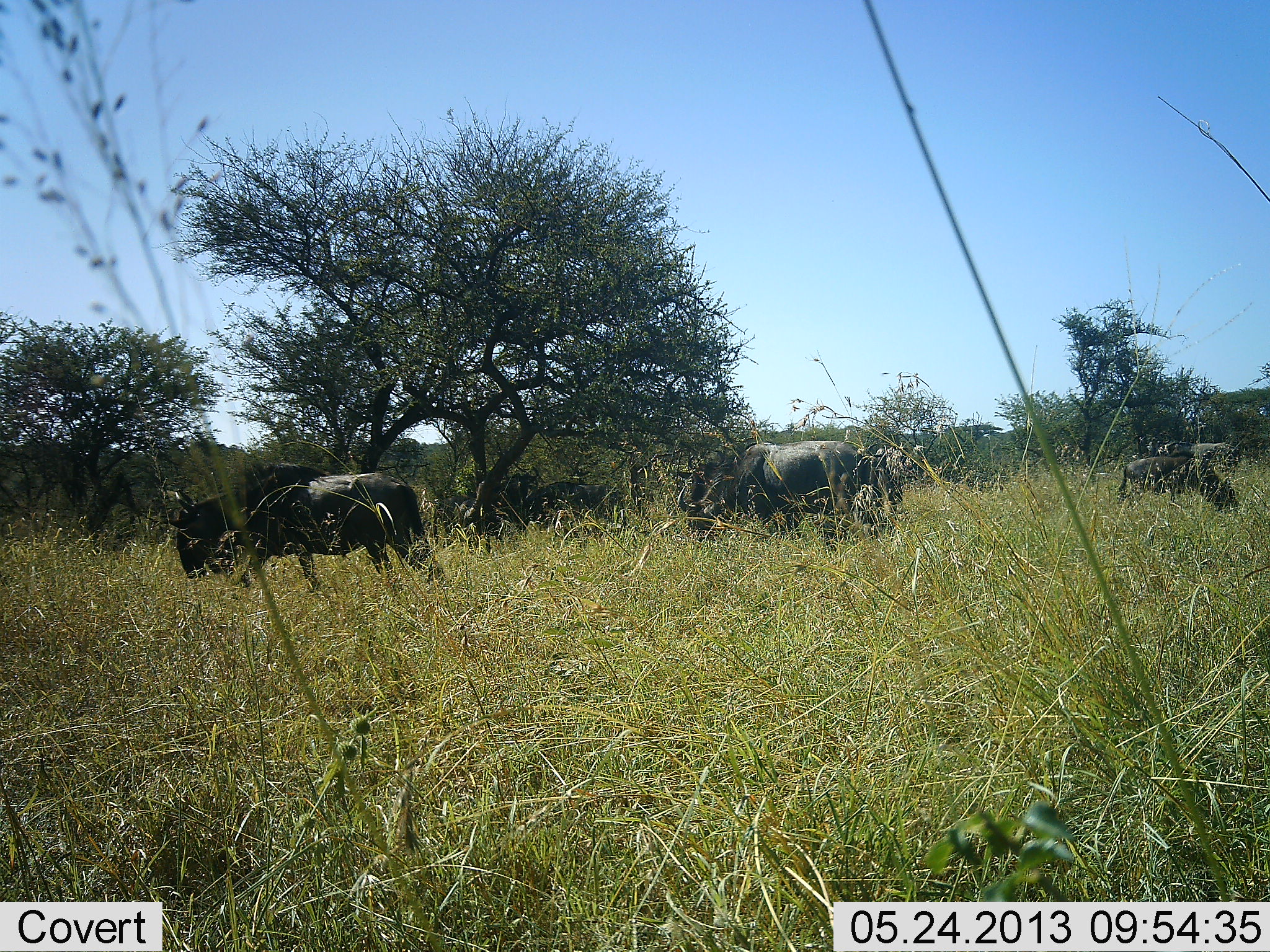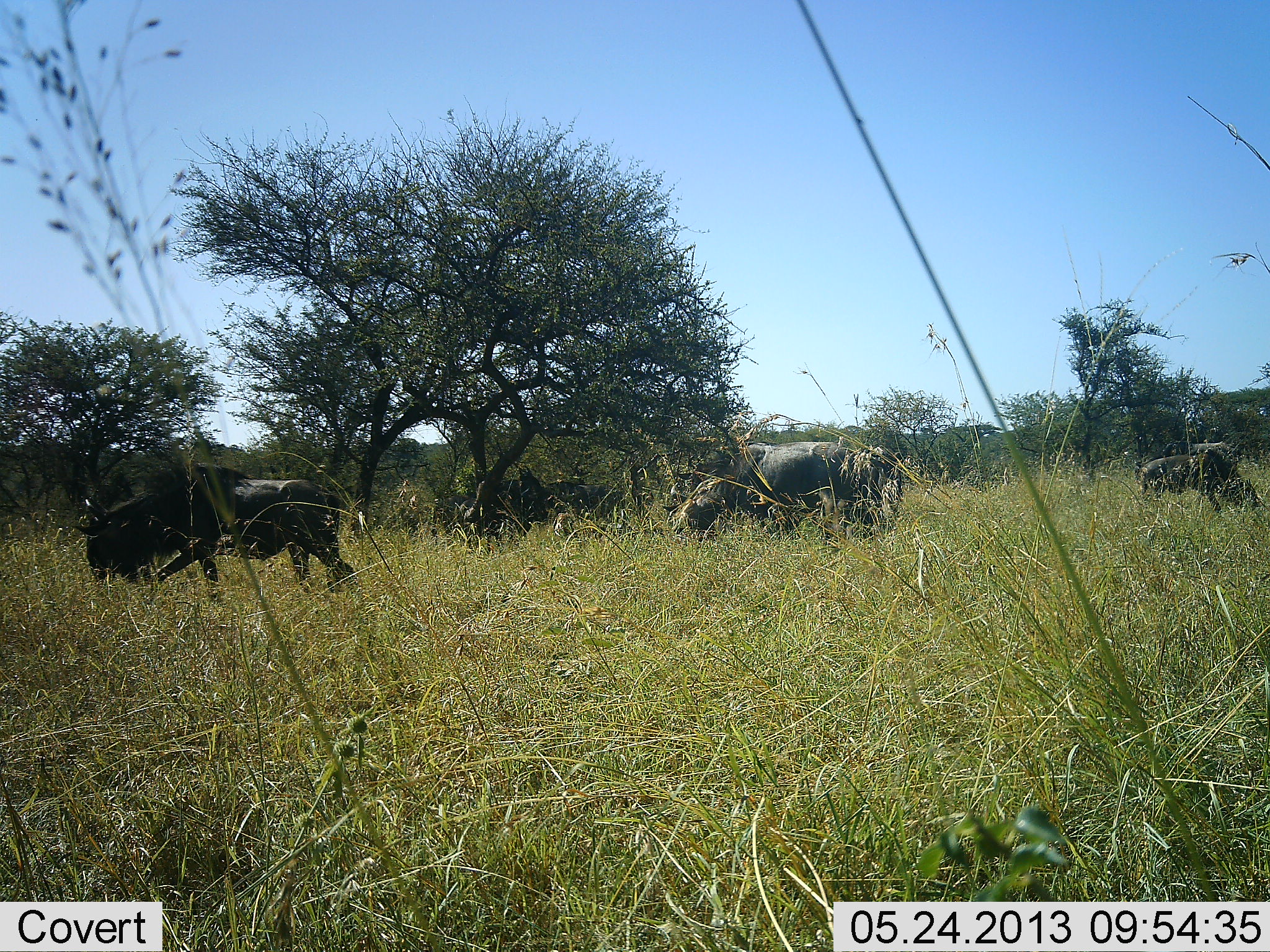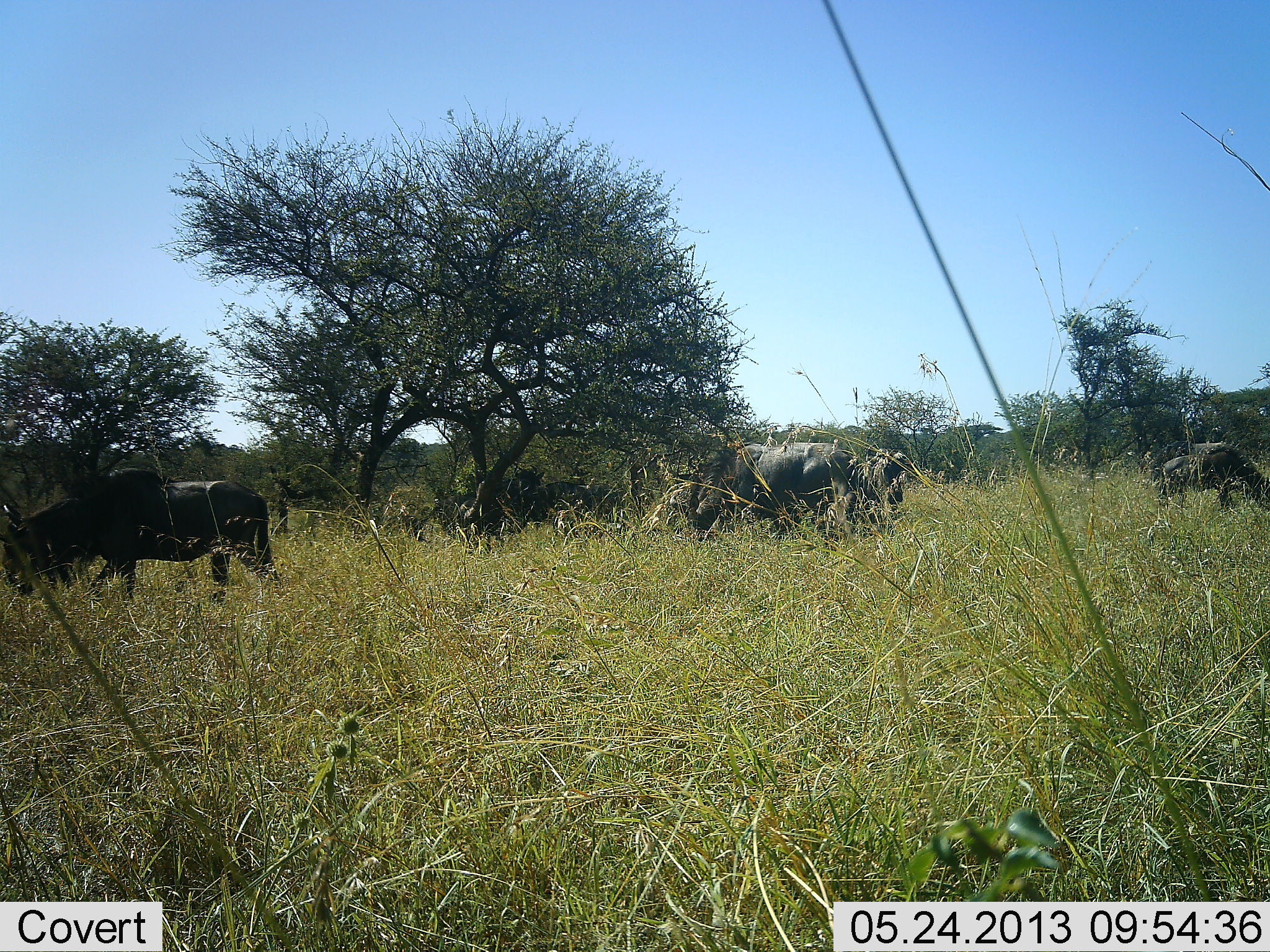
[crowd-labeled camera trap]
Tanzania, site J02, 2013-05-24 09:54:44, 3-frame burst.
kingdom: Animalia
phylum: Chordata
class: Mammalia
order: Artiodactyla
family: Bovidae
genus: Connochaetes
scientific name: Connochaetes taurinus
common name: blue wildebeest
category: wildebeest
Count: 5.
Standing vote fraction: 31%.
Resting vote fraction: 3%.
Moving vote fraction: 79%.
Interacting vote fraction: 0%.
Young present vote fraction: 7%.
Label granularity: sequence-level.